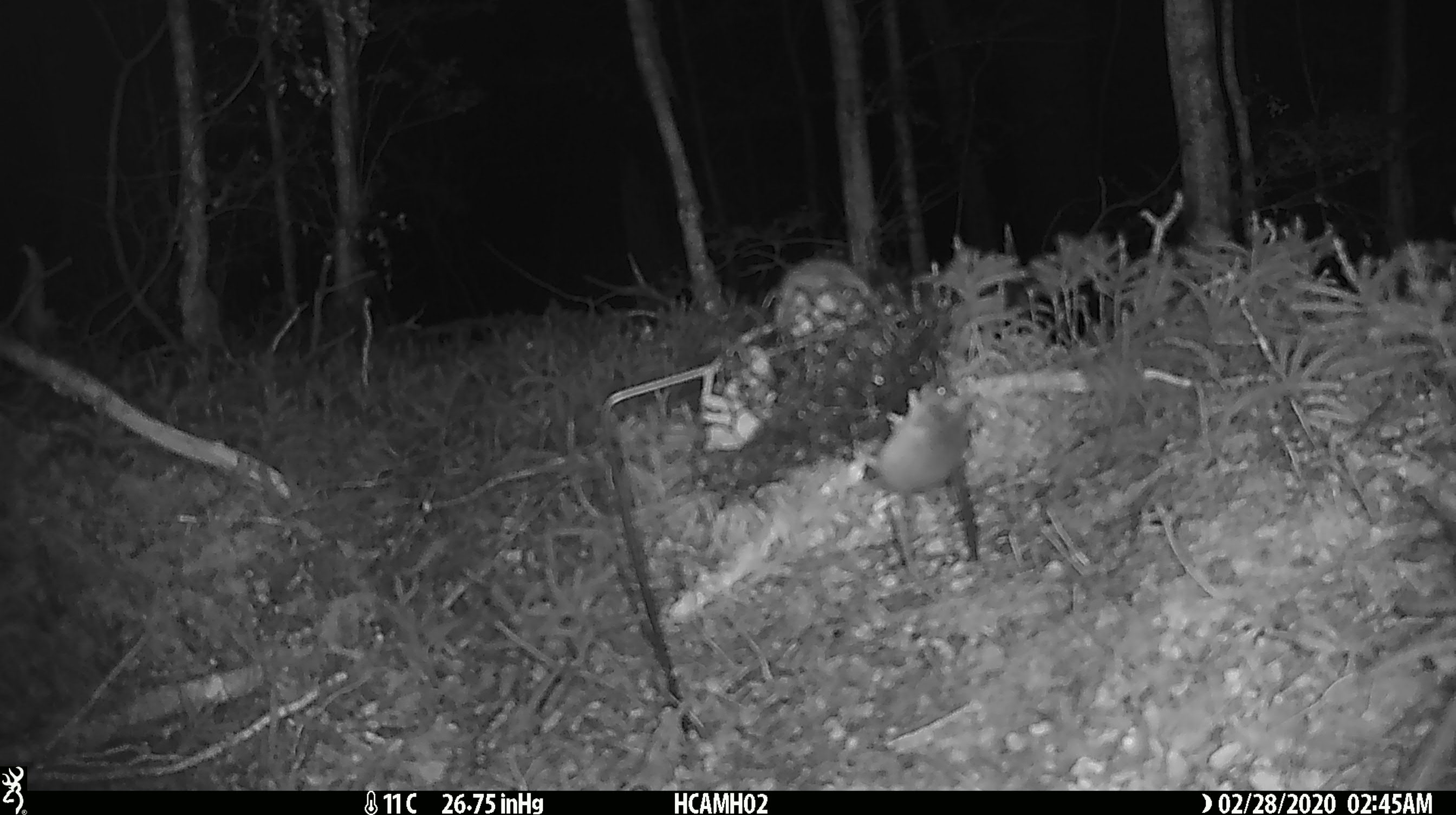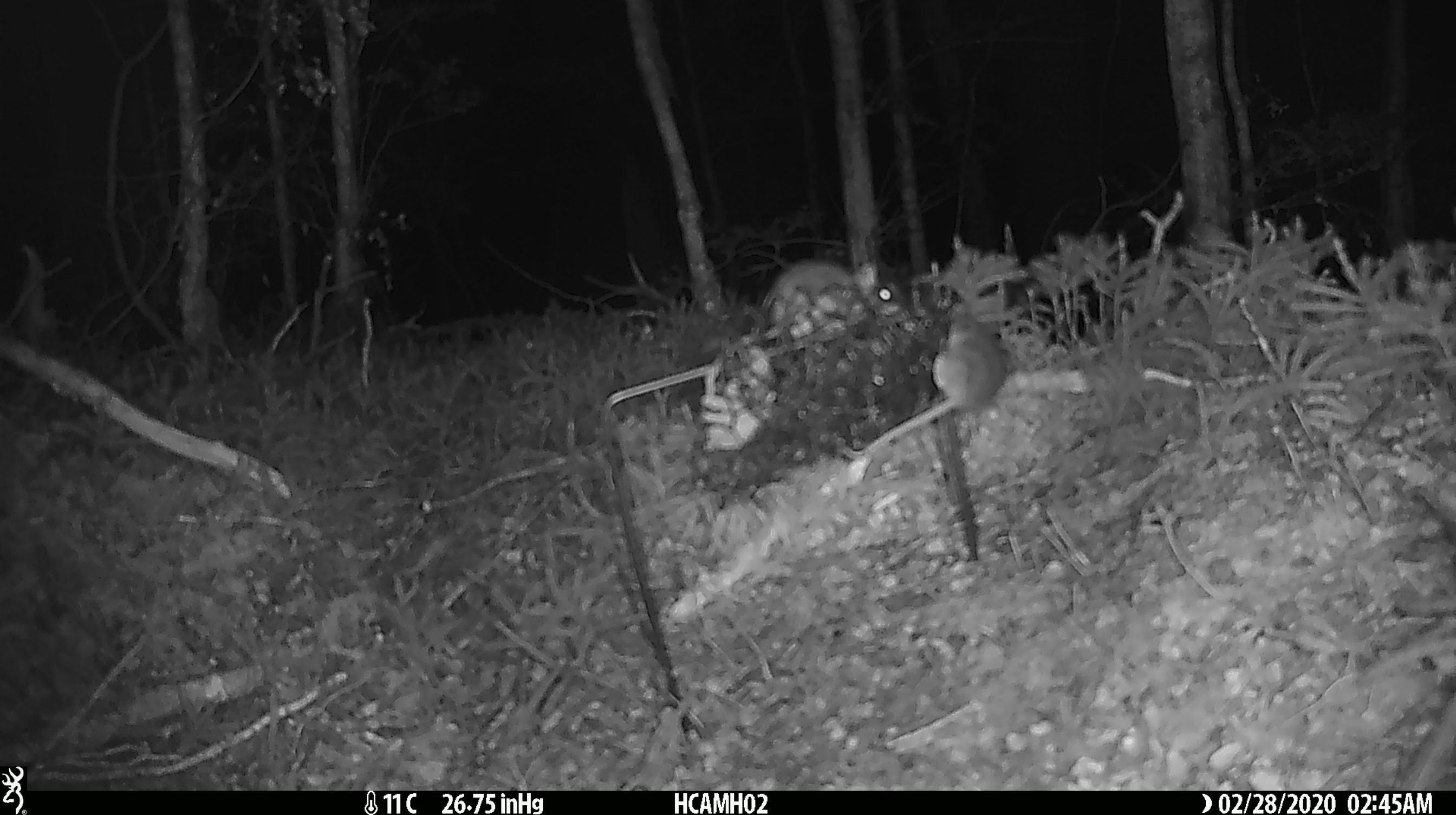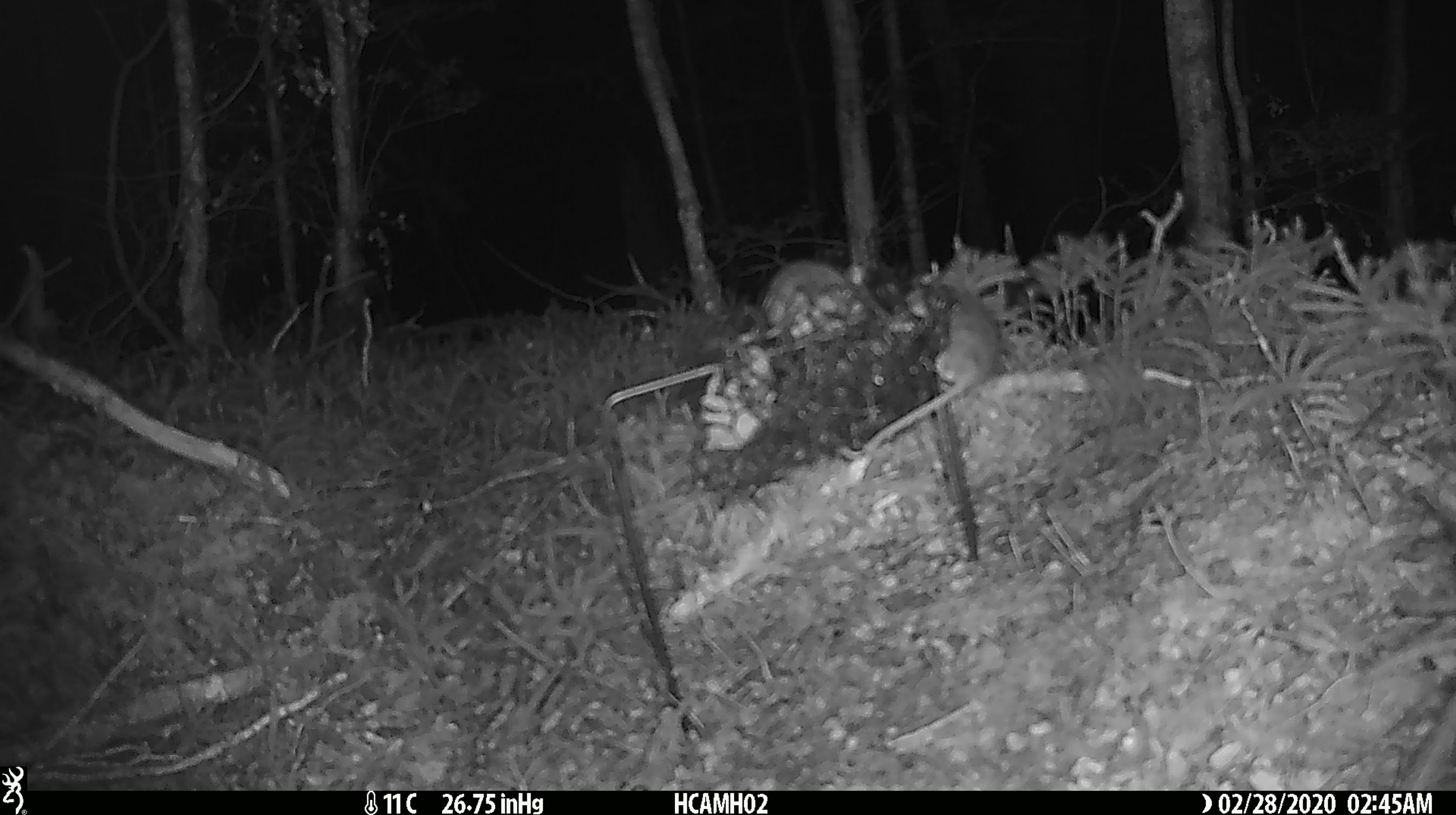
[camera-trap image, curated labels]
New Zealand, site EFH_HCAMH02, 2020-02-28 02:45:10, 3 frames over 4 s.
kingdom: Animalia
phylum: Chordata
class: Mammalia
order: Rodentia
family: Muridae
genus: Mus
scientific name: Mus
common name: mouse